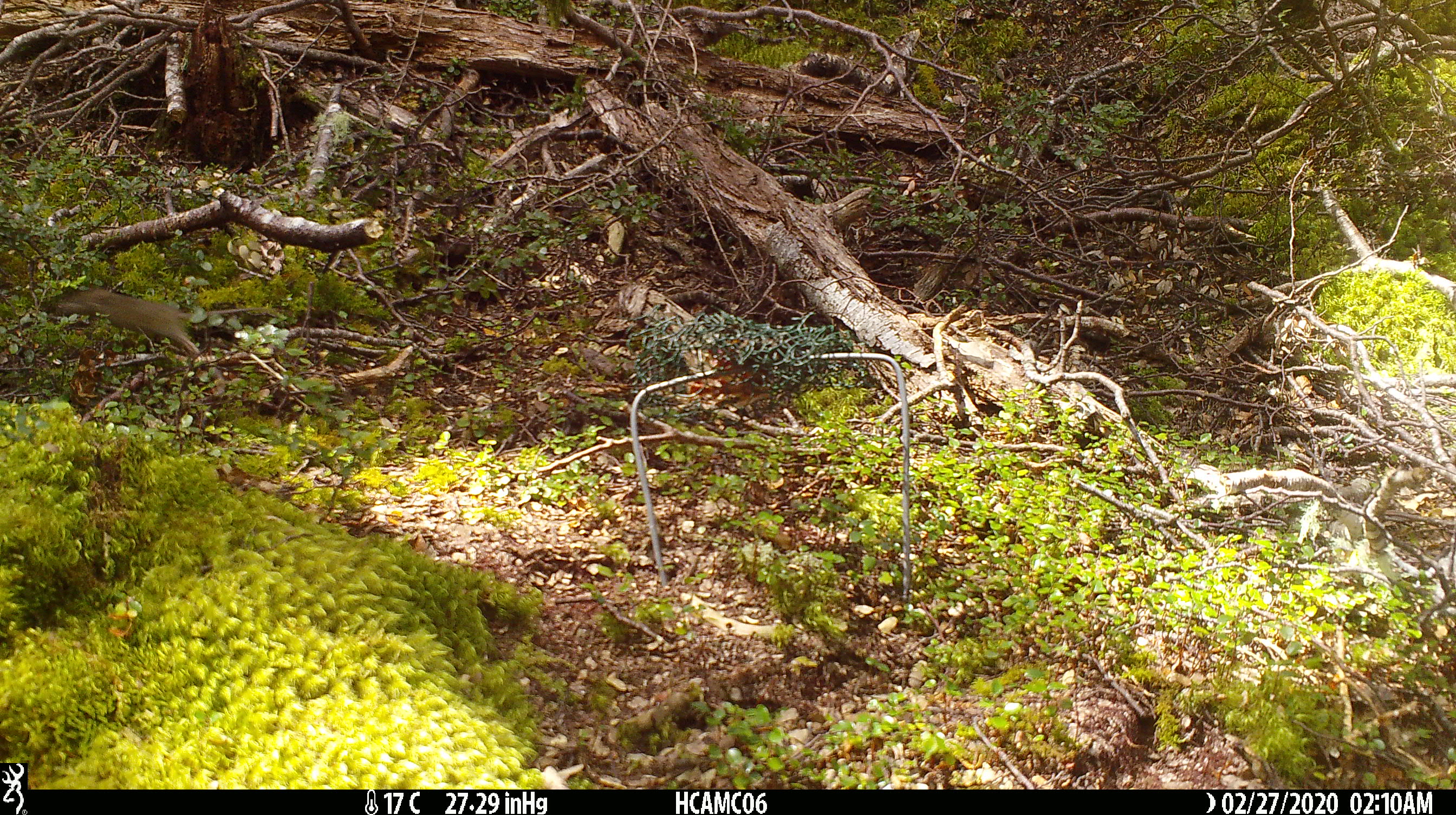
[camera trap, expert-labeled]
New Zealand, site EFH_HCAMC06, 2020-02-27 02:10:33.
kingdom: Animalia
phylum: Chordata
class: Mammalia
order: Rodentia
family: Muridae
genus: Mus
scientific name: Mus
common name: mouse